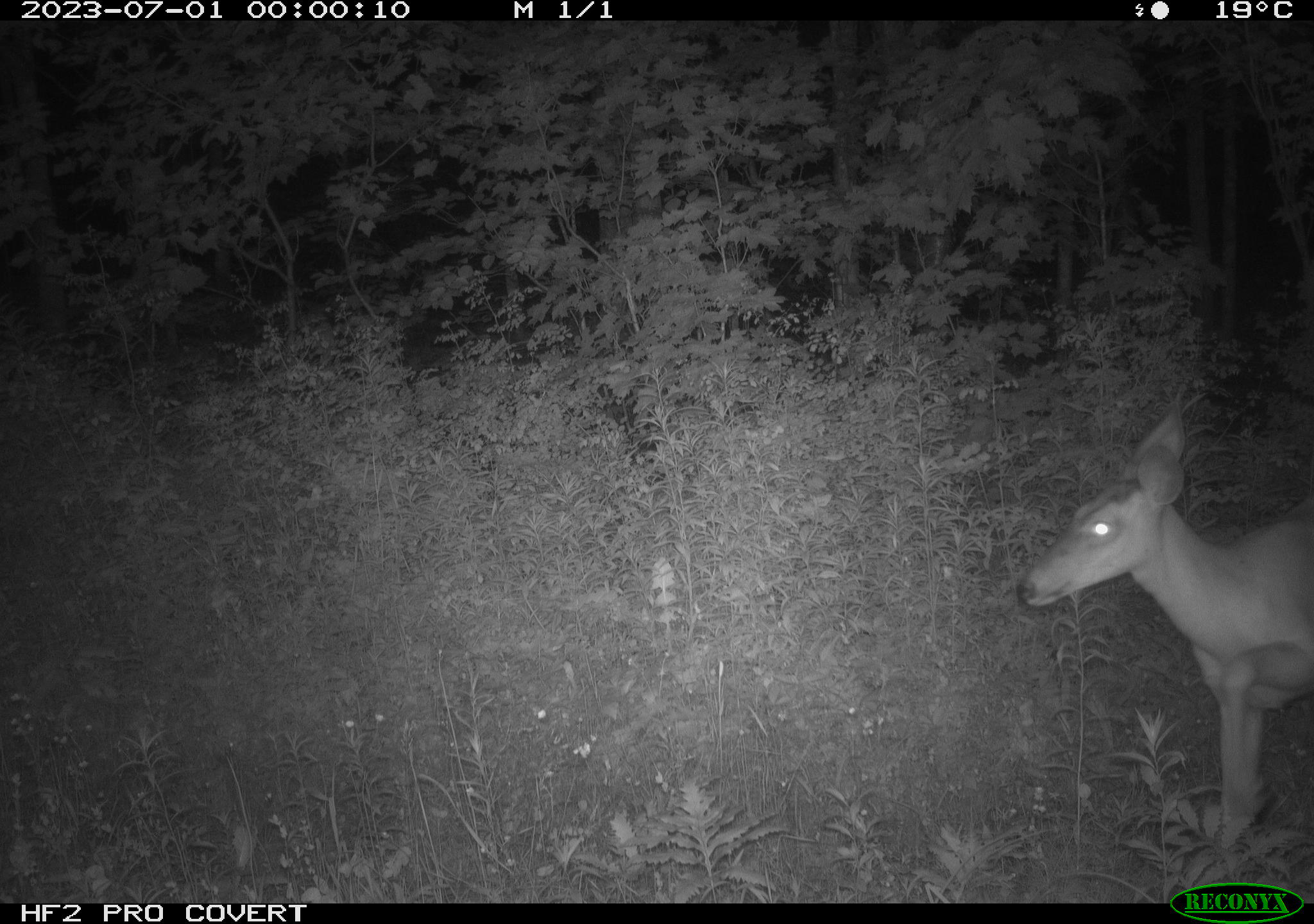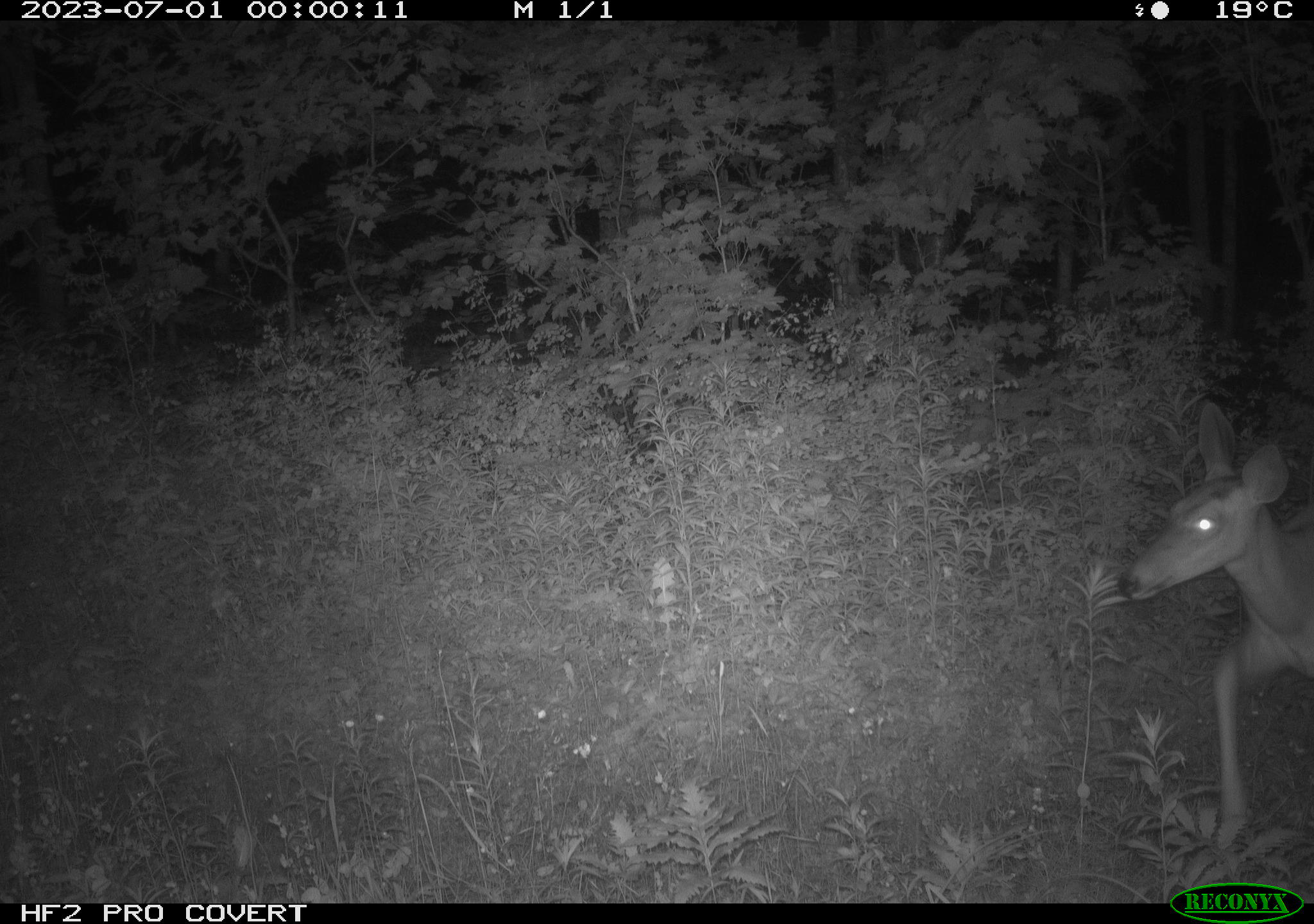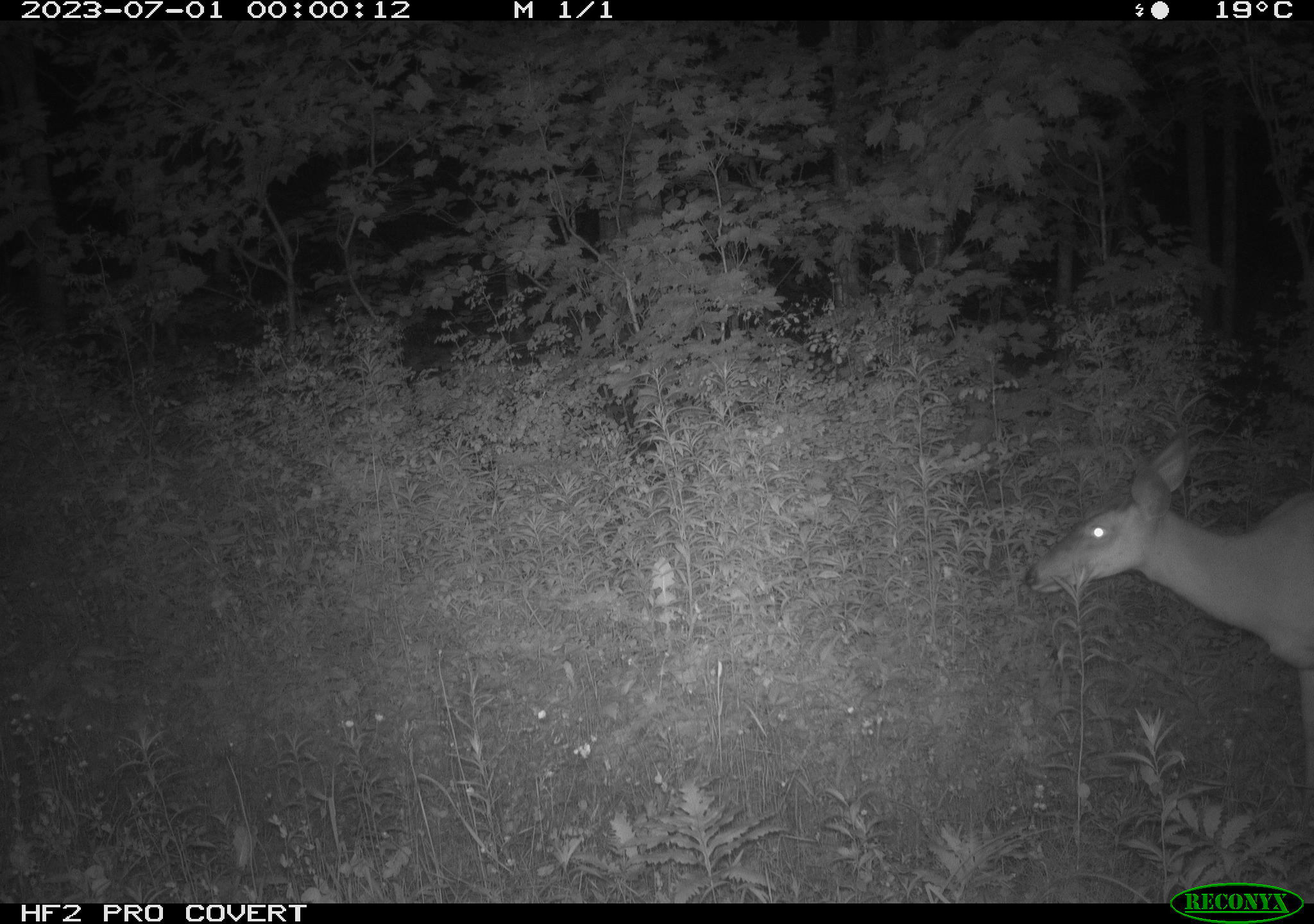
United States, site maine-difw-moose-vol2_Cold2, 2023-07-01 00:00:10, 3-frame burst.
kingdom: Animalia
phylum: Chordata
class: Mammalia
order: Artiodactyla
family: Cervidae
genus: Odocoileus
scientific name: Odocoileus virginianus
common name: white-tailed deer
White-tailed deer (Odocoileus virginianus).